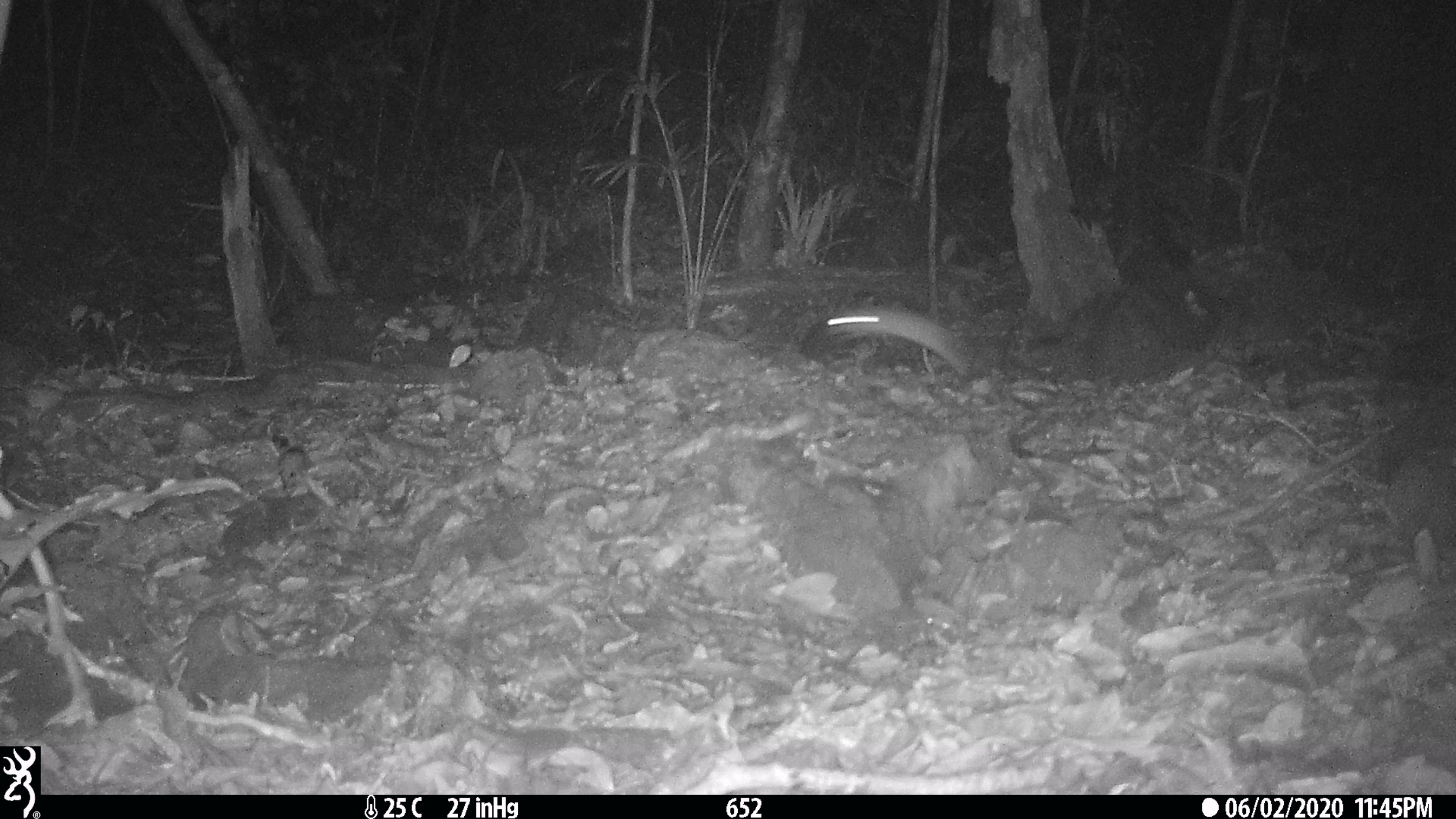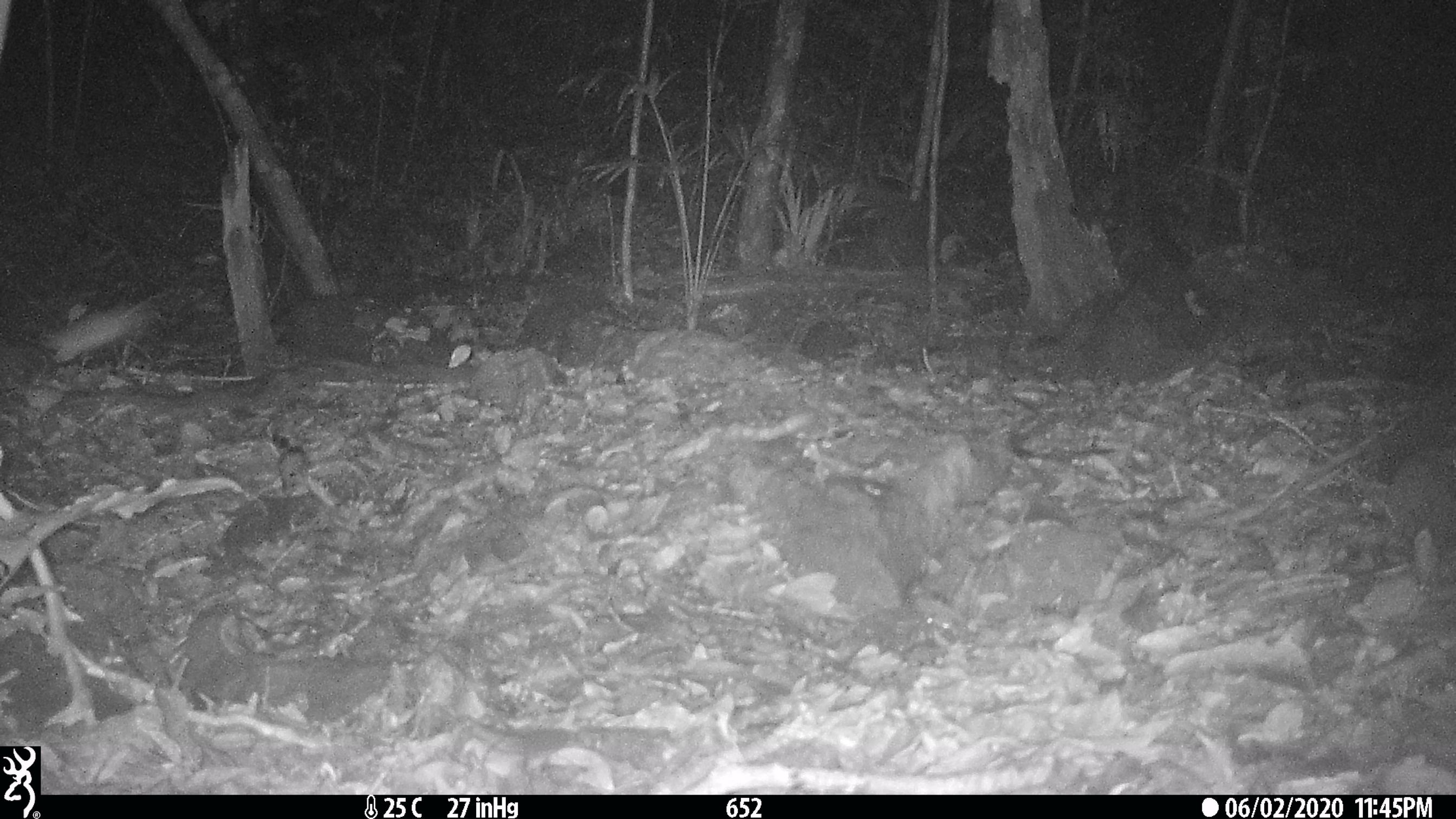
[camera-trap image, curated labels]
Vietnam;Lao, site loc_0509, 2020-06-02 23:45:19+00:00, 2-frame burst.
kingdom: Animalia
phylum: Chordata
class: Mammalia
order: Rodentia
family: Muridae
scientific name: Muridae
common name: old-world mice and rats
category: unidentified murid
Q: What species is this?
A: Unidentified murid (old-world mice and rats) (Muridae).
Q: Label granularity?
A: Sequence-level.